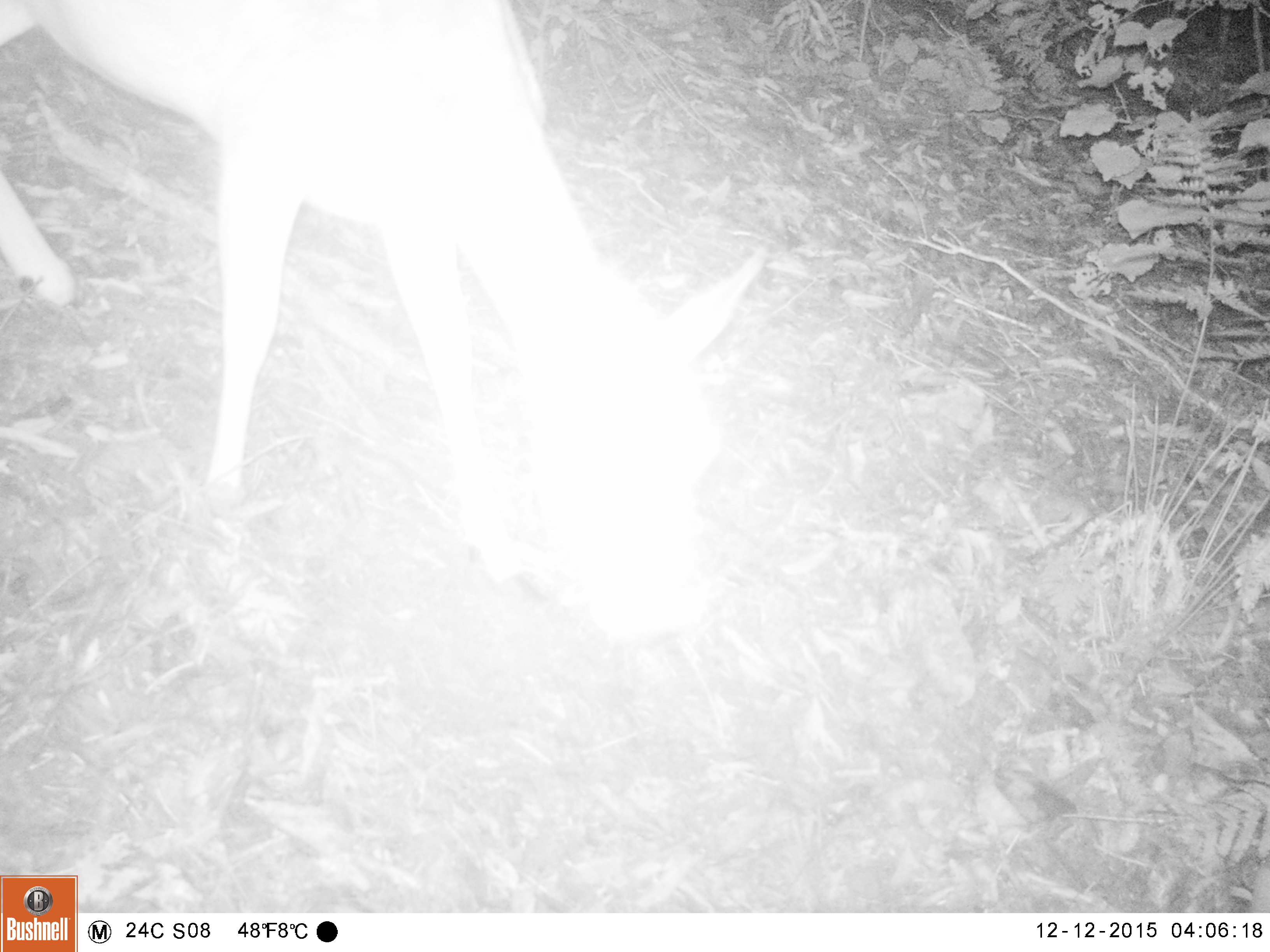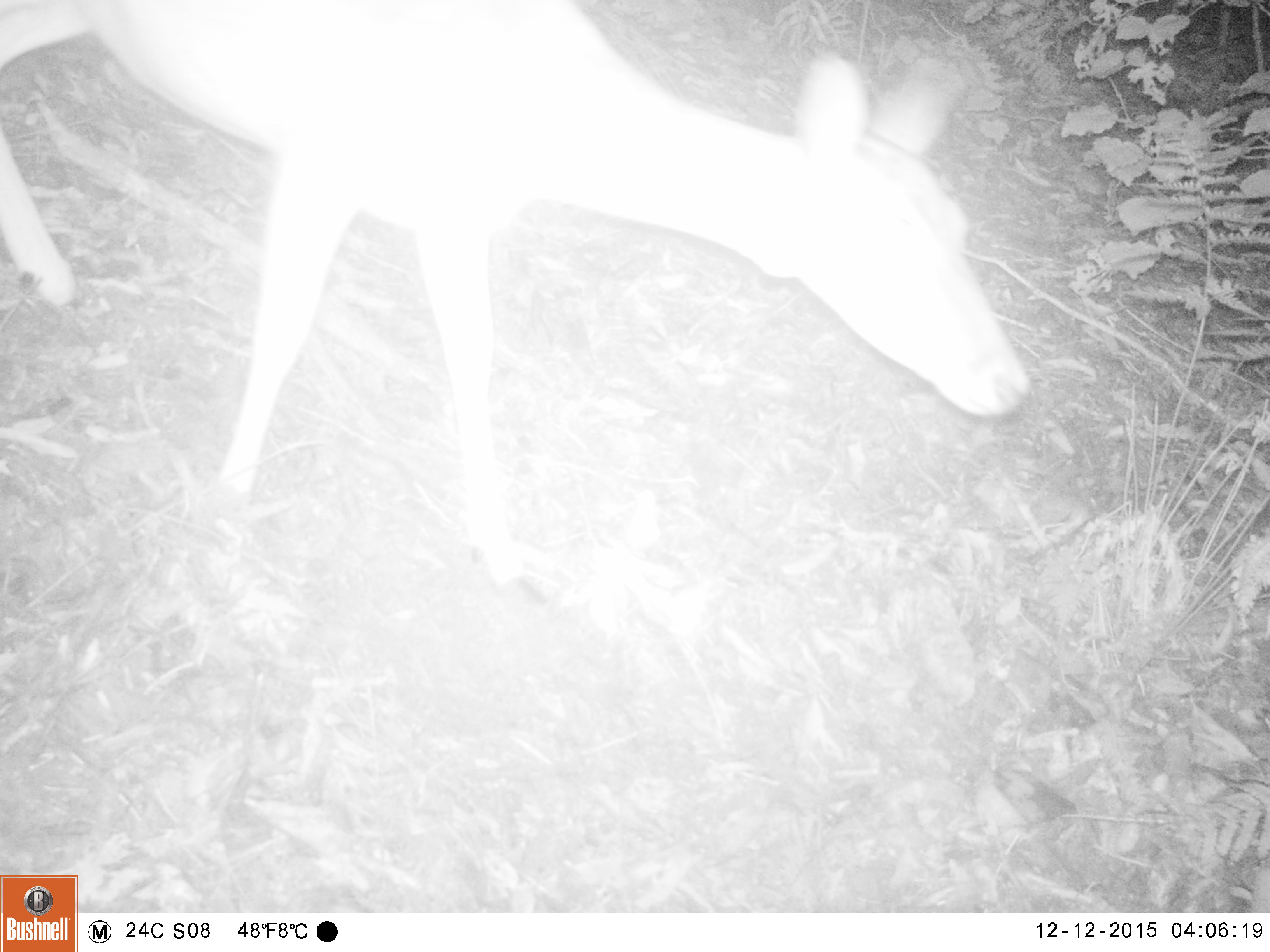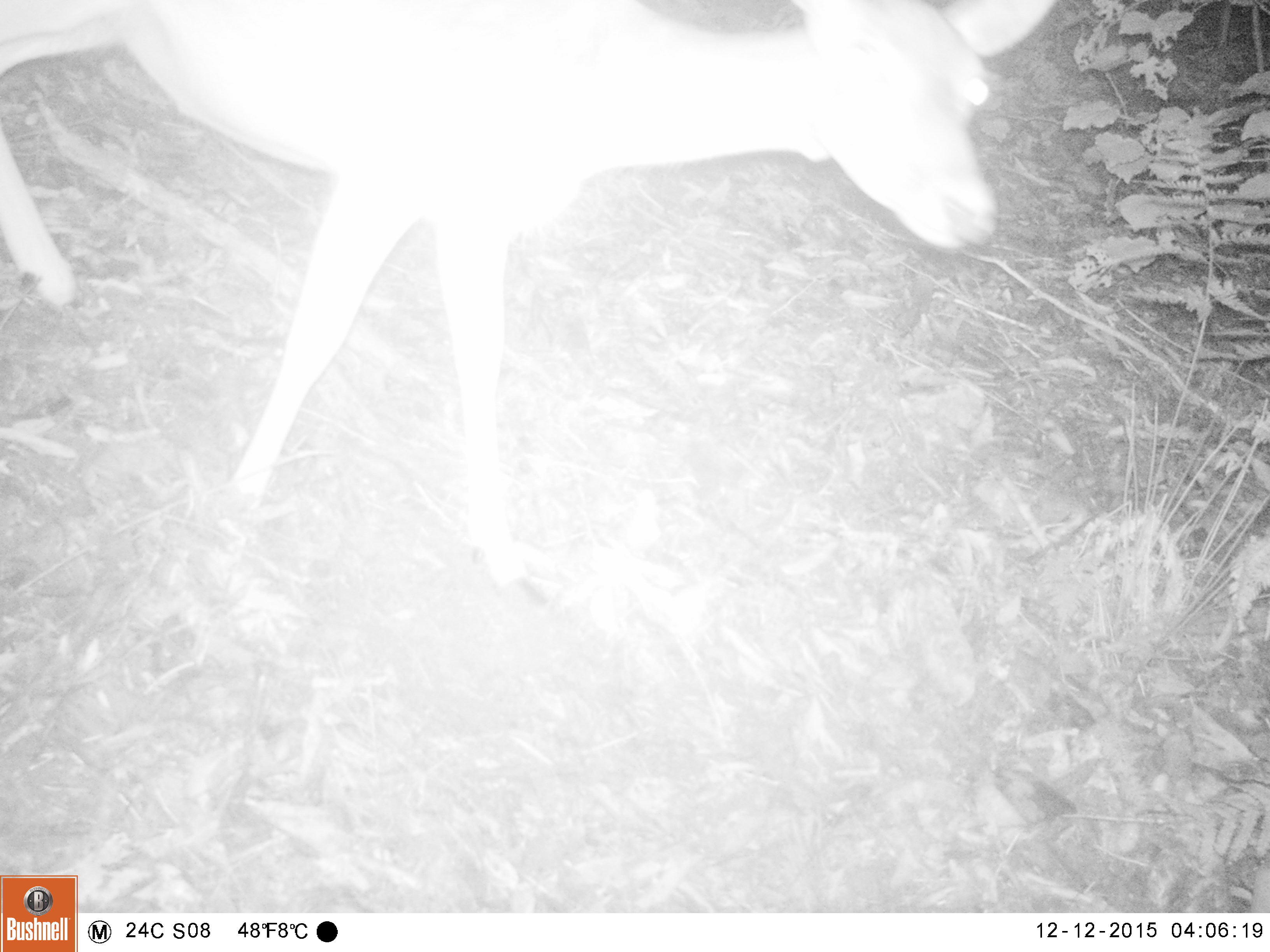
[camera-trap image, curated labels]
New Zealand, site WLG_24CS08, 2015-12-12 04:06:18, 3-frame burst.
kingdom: Animalia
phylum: Chordata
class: Mammalia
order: Artiodactyla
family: Cervidae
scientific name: Cervidae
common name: deer